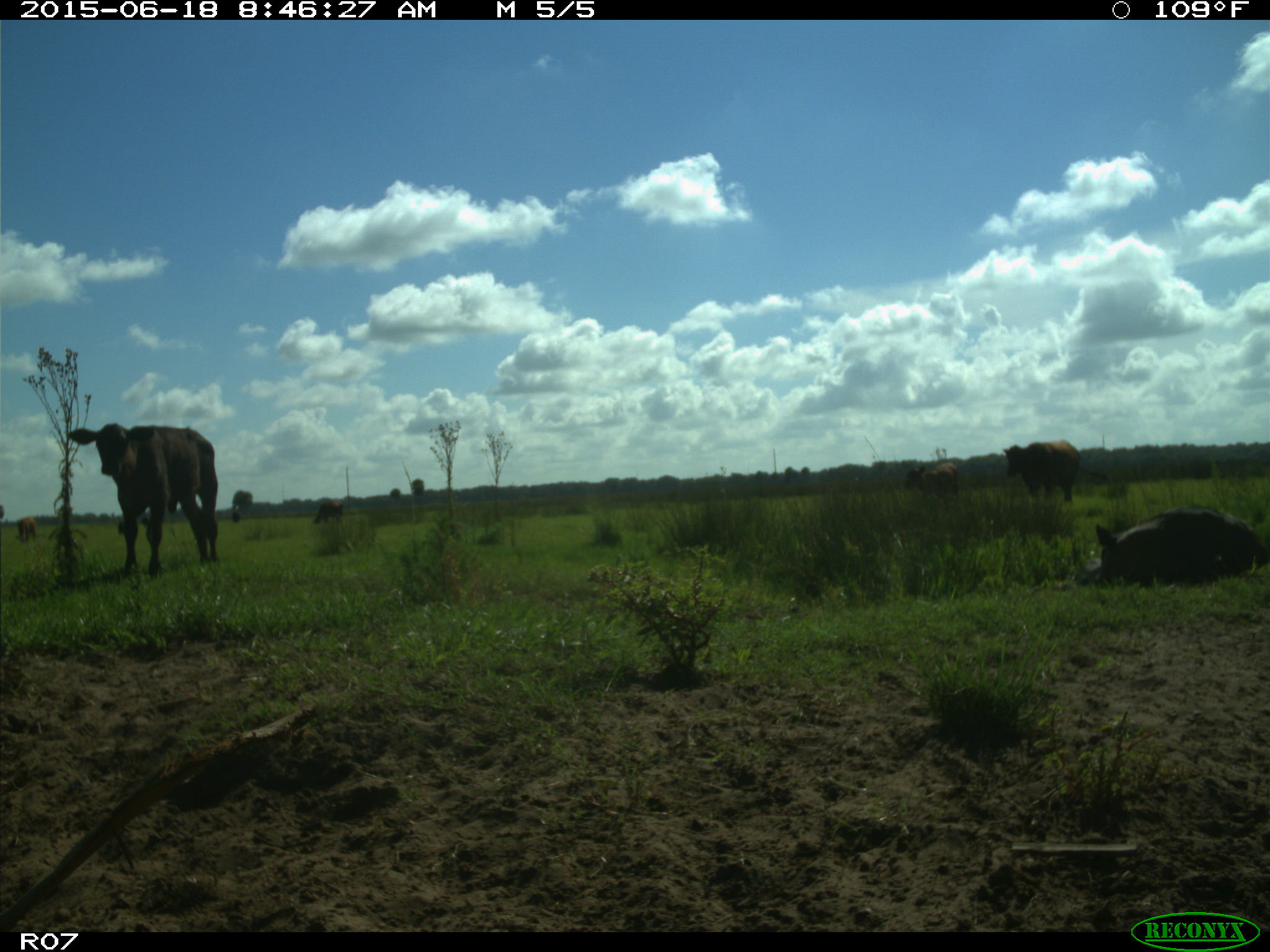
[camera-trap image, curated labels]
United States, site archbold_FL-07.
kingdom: Animalia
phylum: Chordata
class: Mammalia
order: Artiodactyla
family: Bovidae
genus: Bos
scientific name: Bos taurus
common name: domestic cow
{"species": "Bos taurus (domestic cow)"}